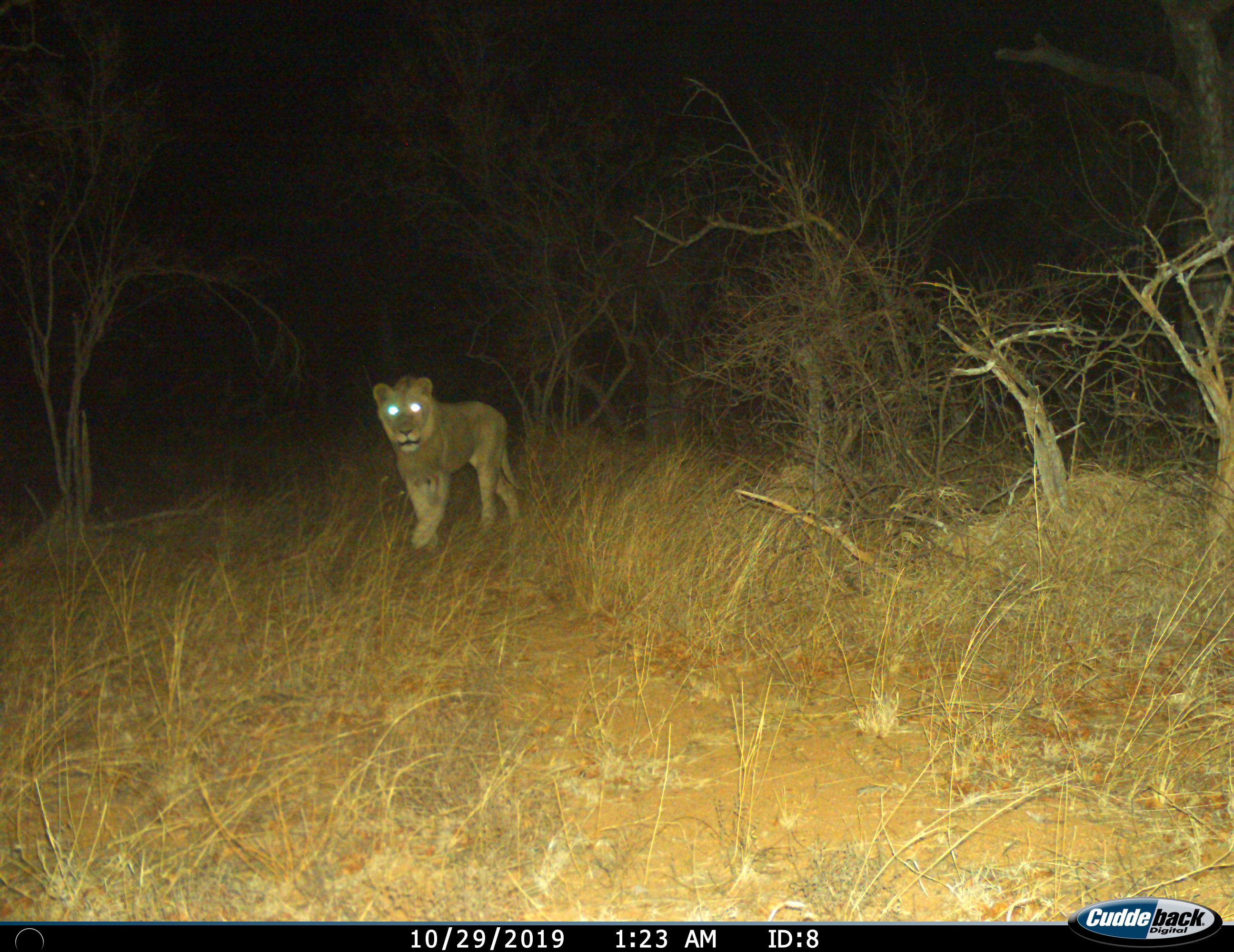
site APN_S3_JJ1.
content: unidentified animal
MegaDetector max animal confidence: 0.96